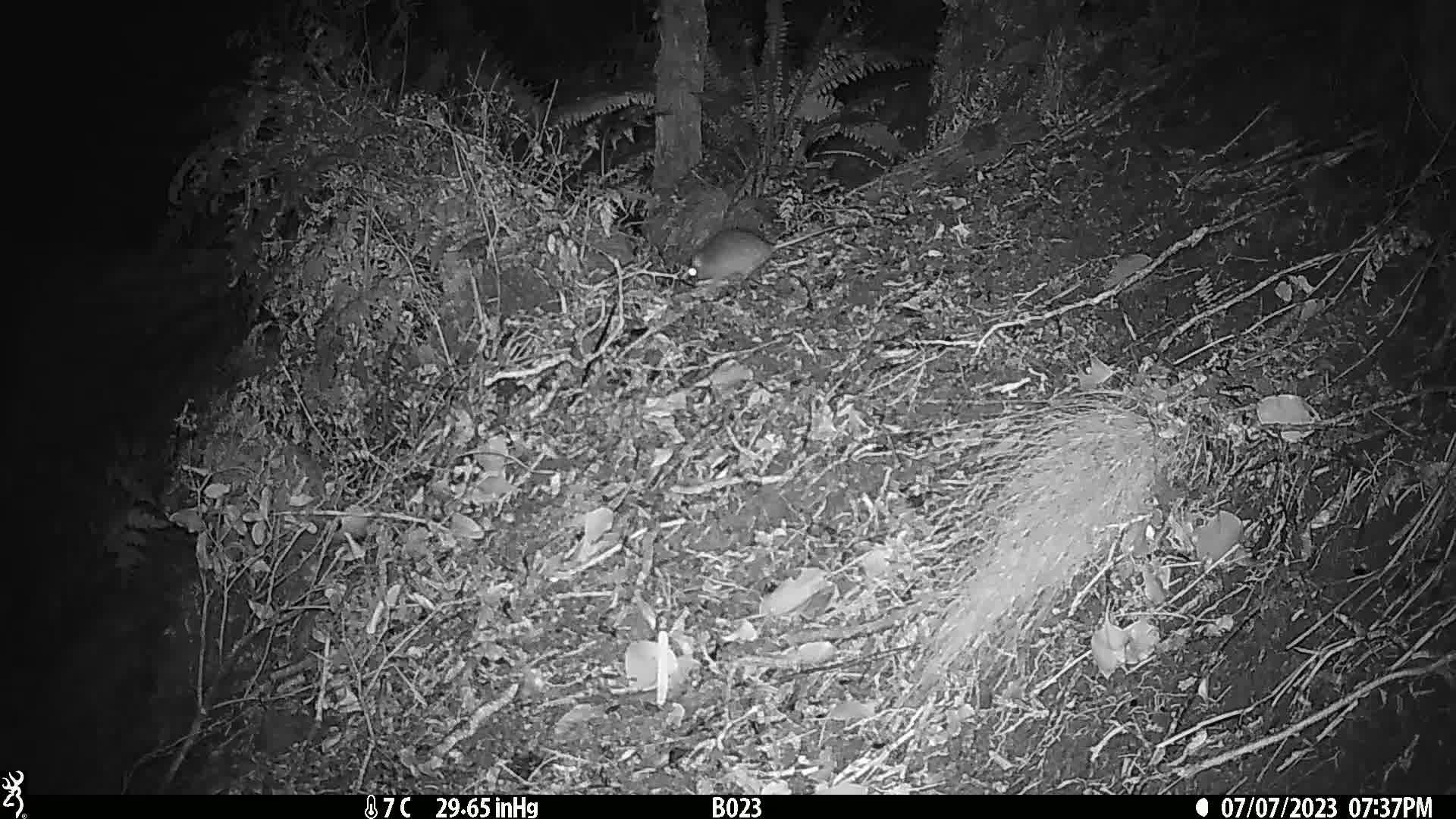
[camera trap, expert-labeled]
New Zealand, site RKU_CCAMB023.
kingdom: Animalia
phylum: Chordata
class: Mammalia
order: Rodentia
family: Muridae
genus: Rattus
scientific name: Rattus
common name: rat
Rat (Rattus).